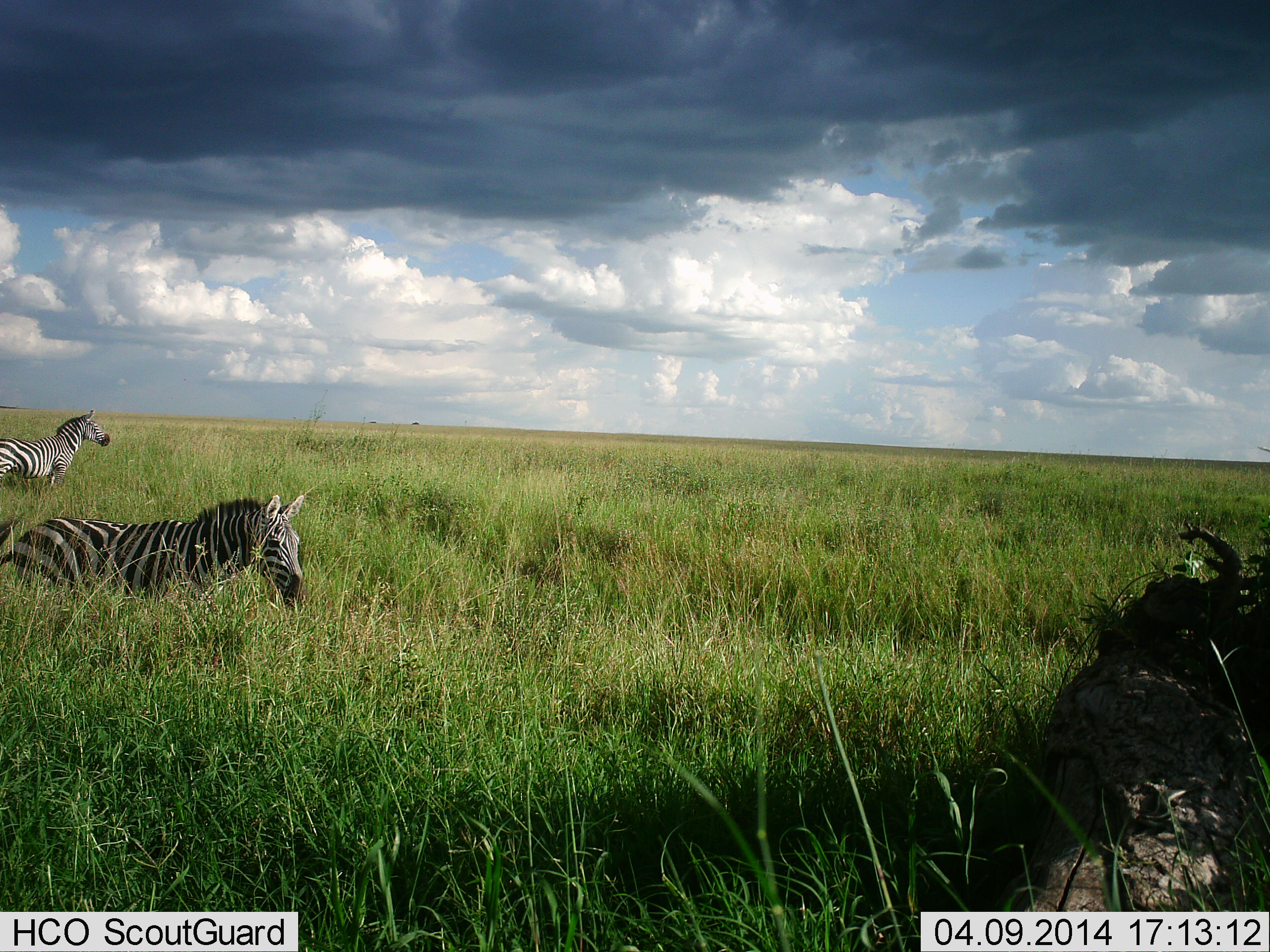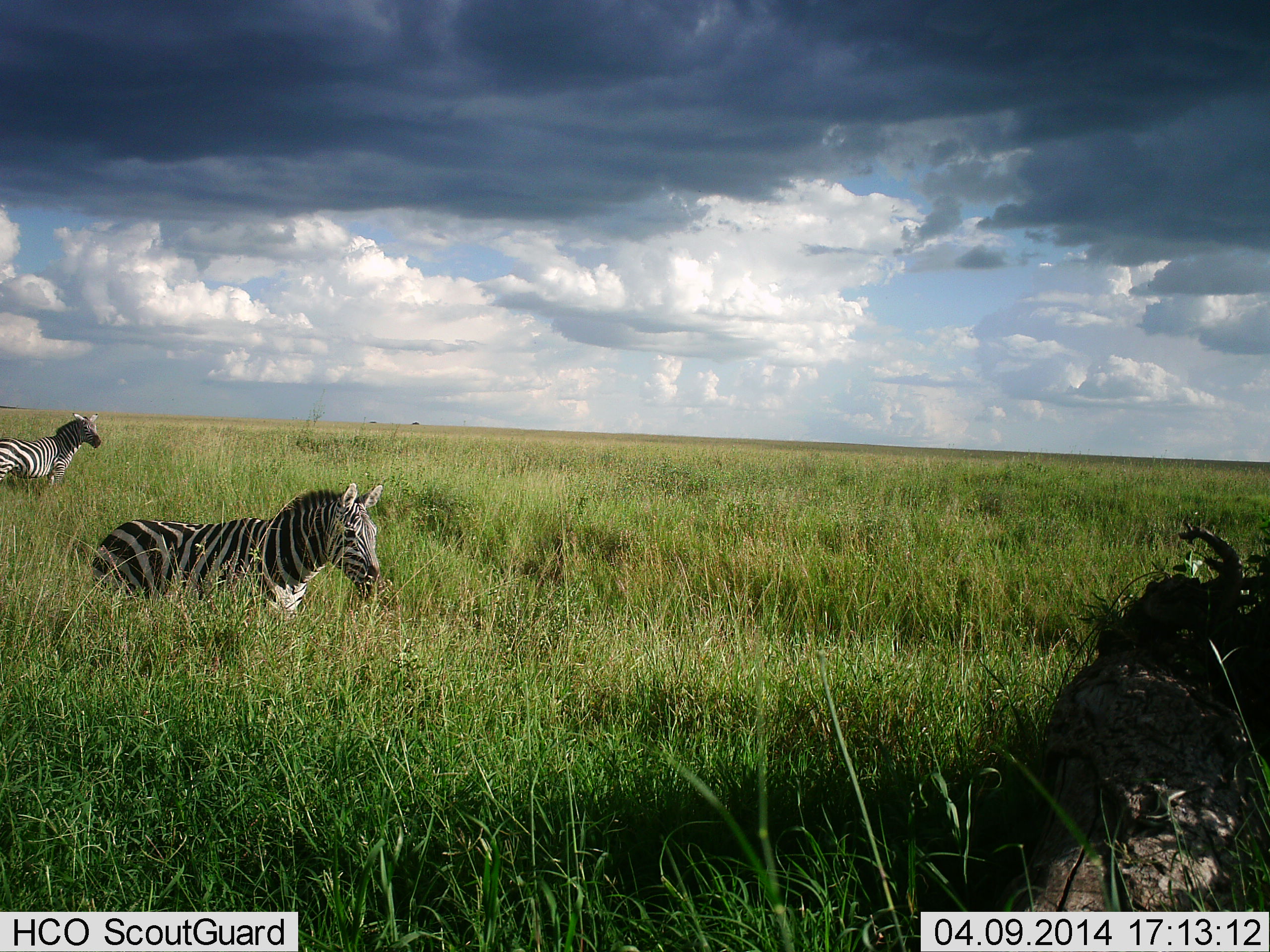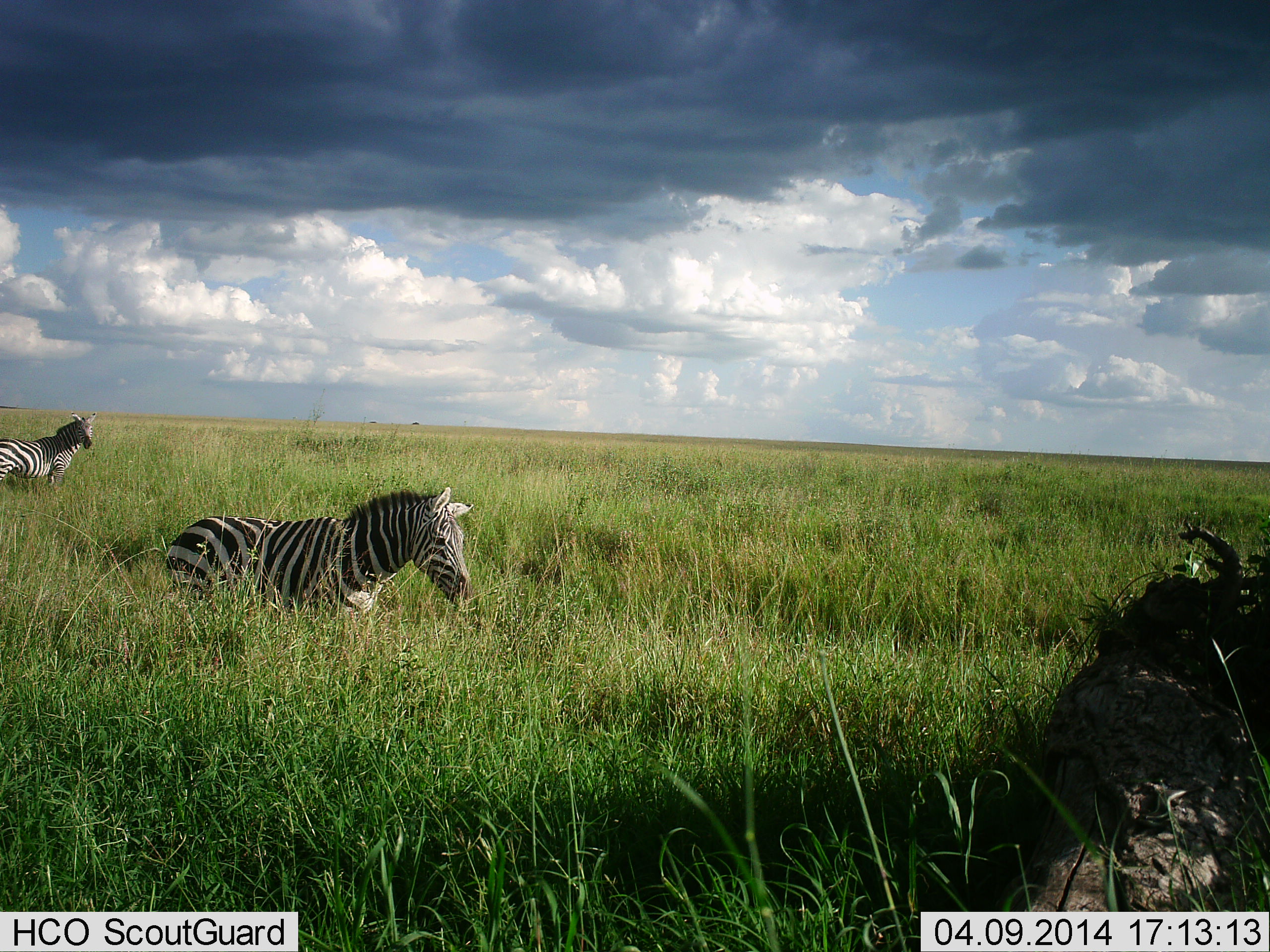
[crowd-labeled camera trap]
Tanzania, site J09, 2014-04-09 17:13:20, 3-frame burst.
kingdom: Animalia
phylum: Chordata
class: Mammalia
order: Perissodactyla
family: Equidae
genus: Equus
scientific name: Equus quagga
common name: plains zebra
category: zebra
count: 2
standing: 50%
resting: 0%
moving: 80%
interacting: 10%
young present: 0%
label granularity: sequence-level